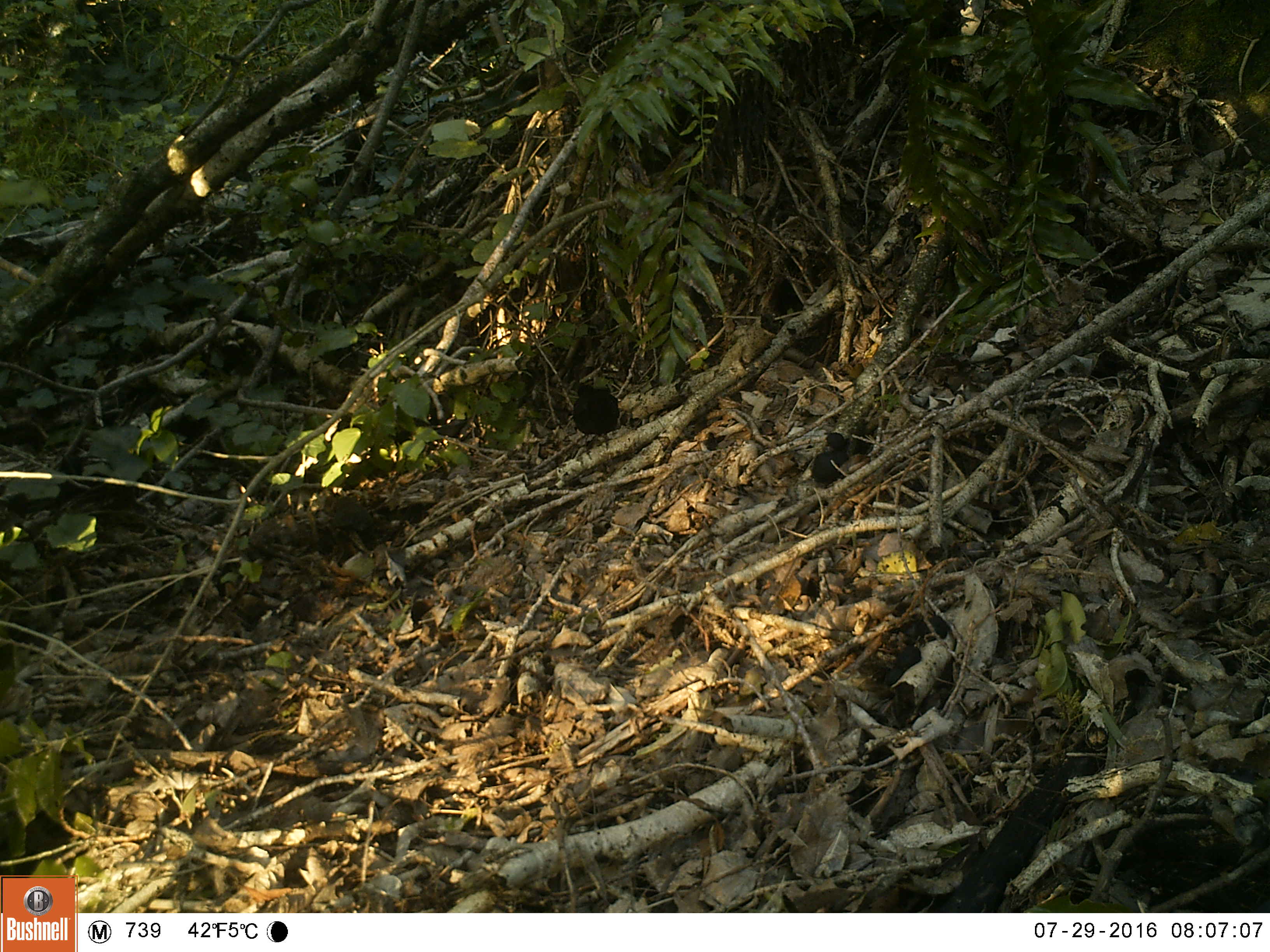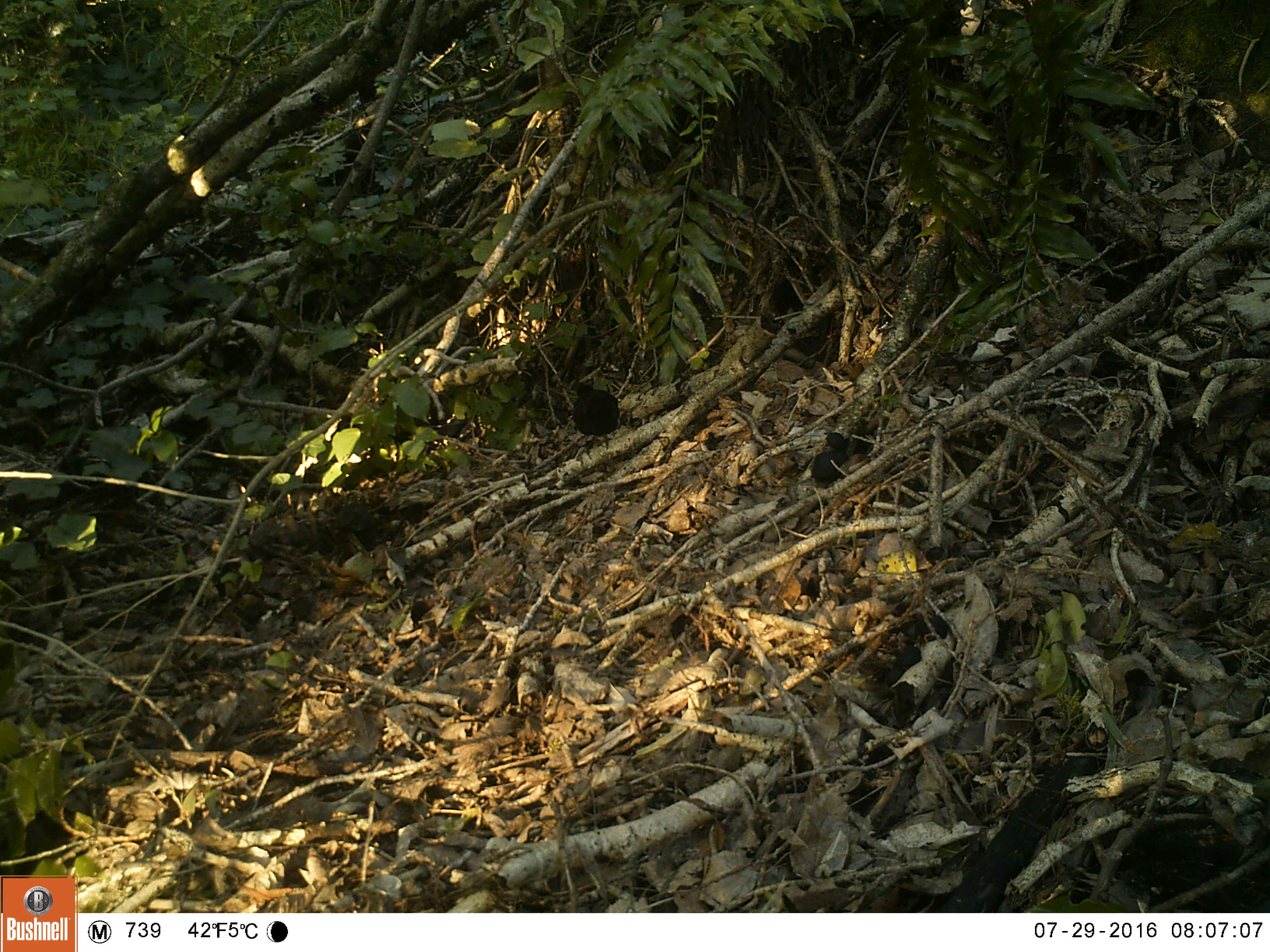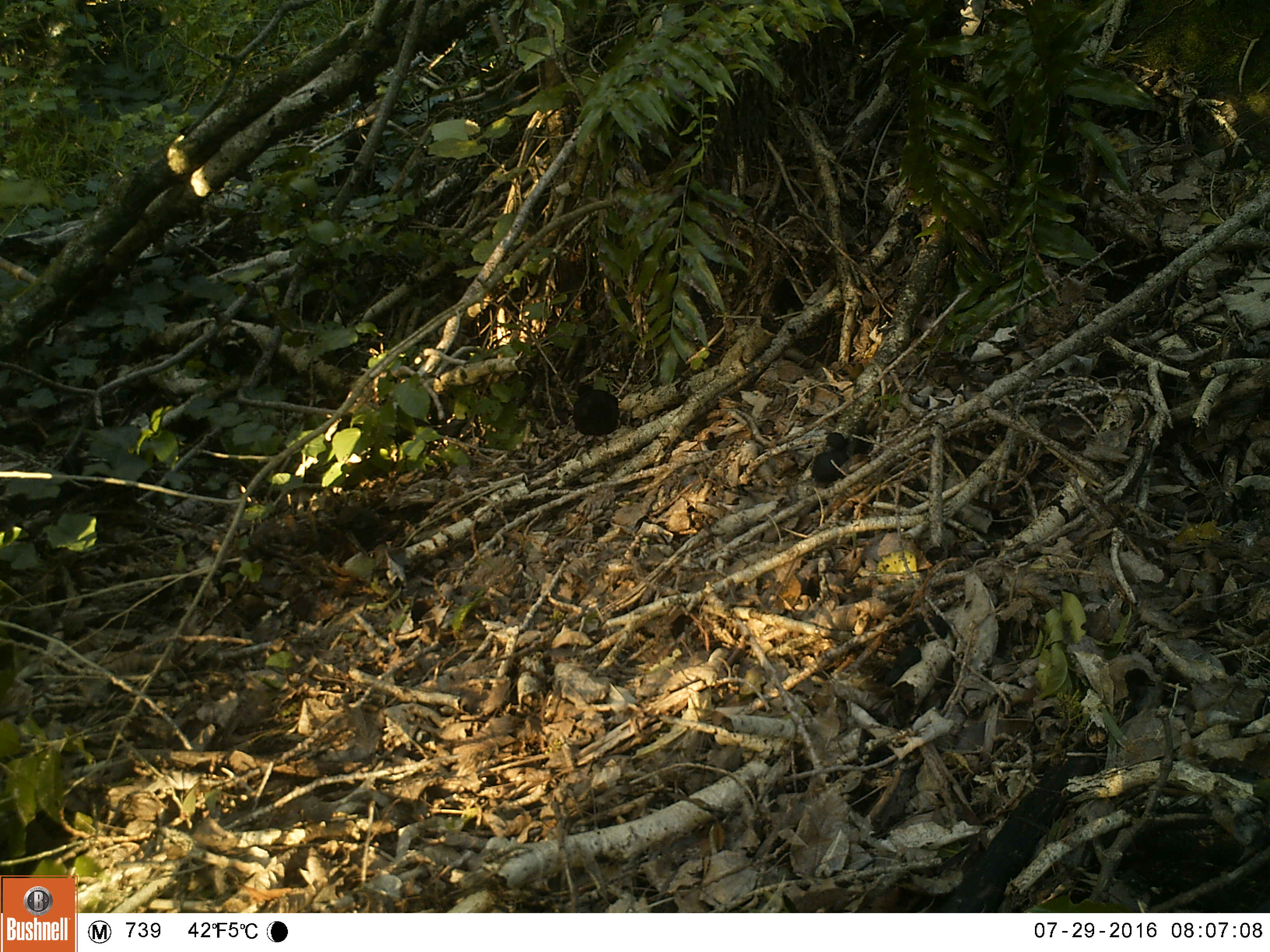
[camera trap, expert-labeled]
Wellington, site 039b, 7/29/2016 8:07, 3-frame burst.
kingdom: Animalia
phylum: Chordata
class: Aves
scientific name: Aves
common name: bird